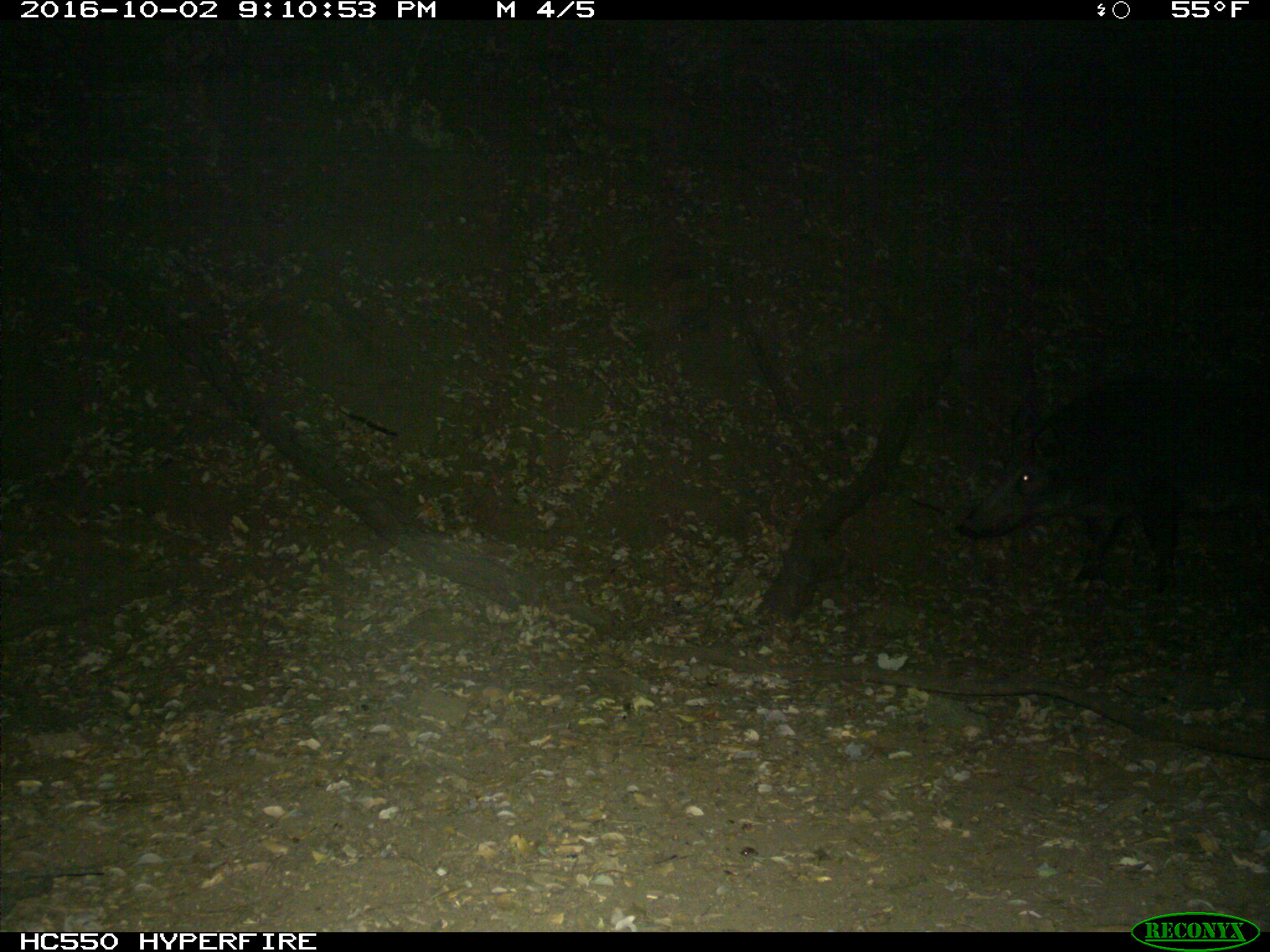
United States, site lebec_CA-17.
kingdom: Animalia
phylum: Chordata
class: Mammalia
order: Artiodactyla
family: Suidae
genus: Sus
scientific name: Sus scrofa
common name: wild boar